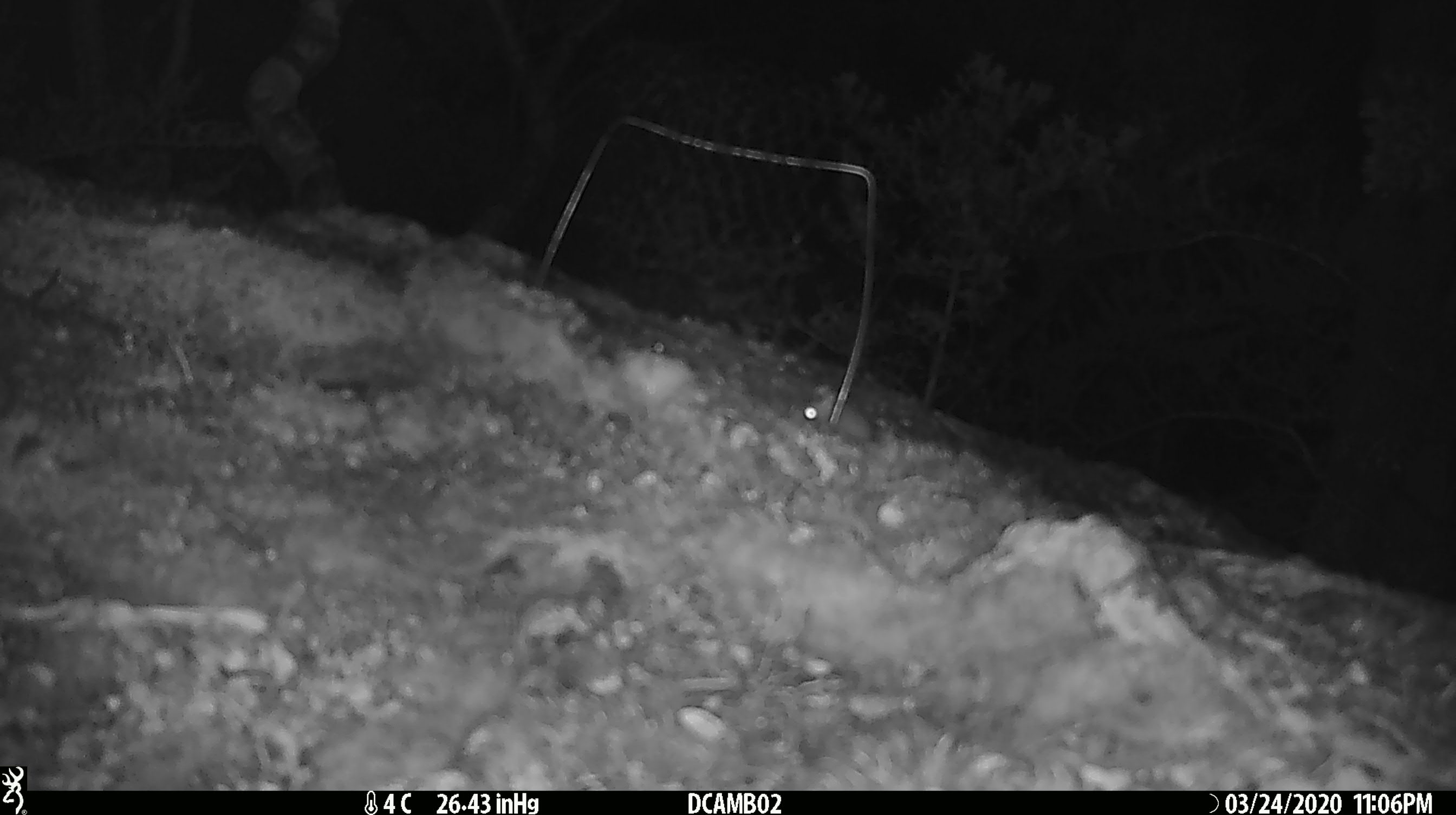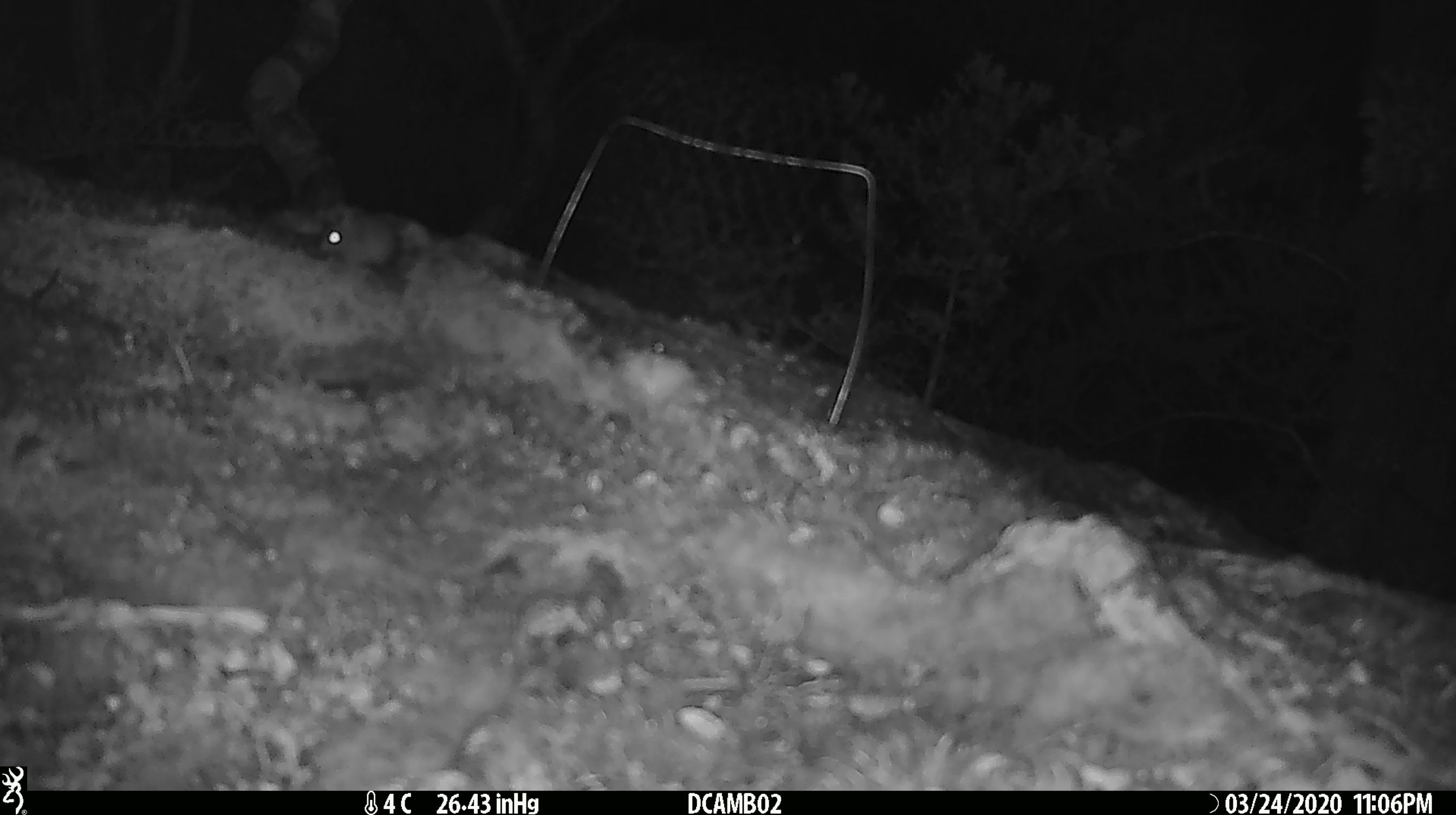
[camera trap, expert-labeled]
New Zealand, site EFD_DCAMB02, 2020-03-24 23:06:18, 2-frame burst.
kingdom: Animalia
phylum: Chordata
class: Mammalia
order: Rodentia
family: Muridae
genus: Mus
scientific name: Mus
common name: mouse